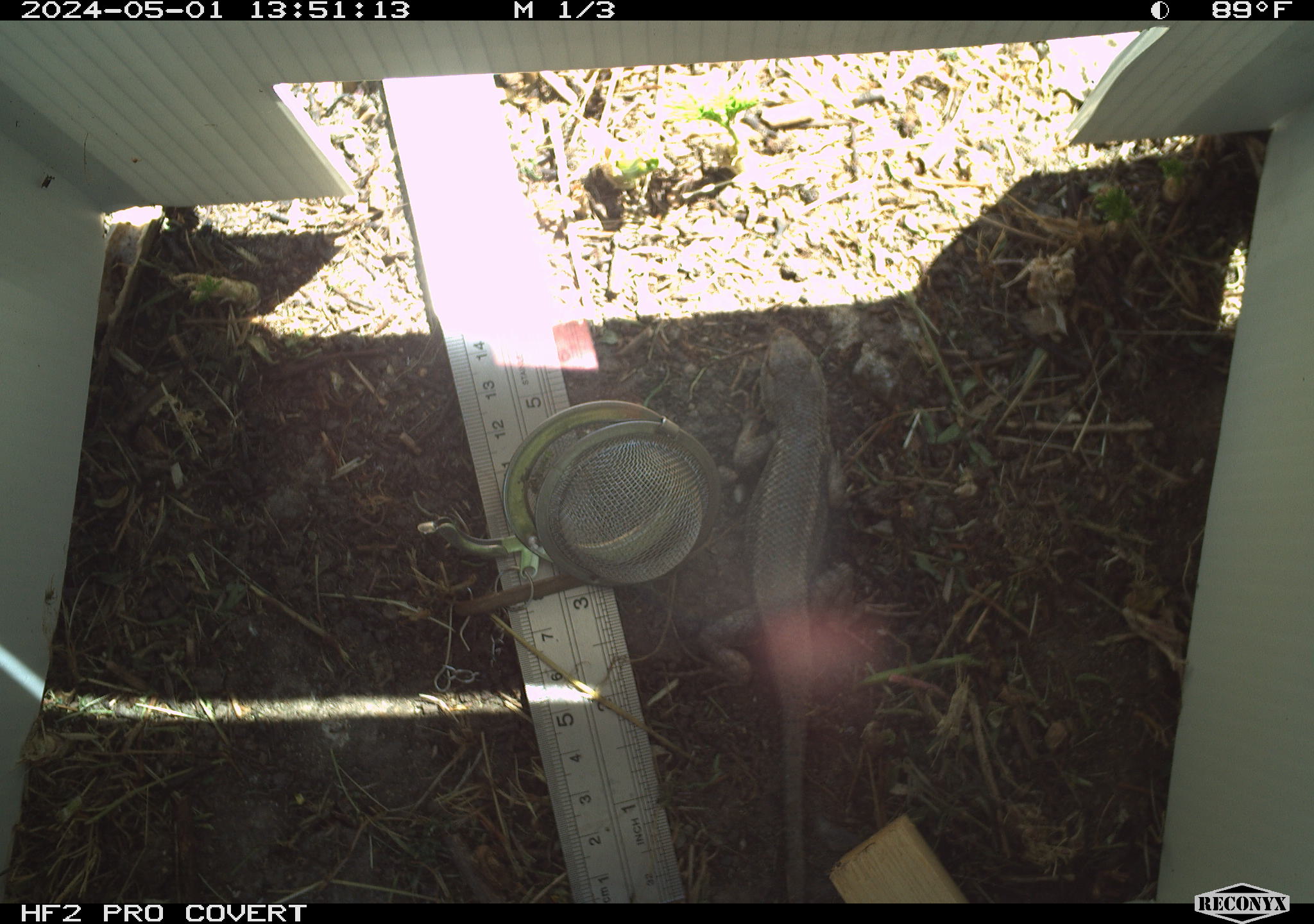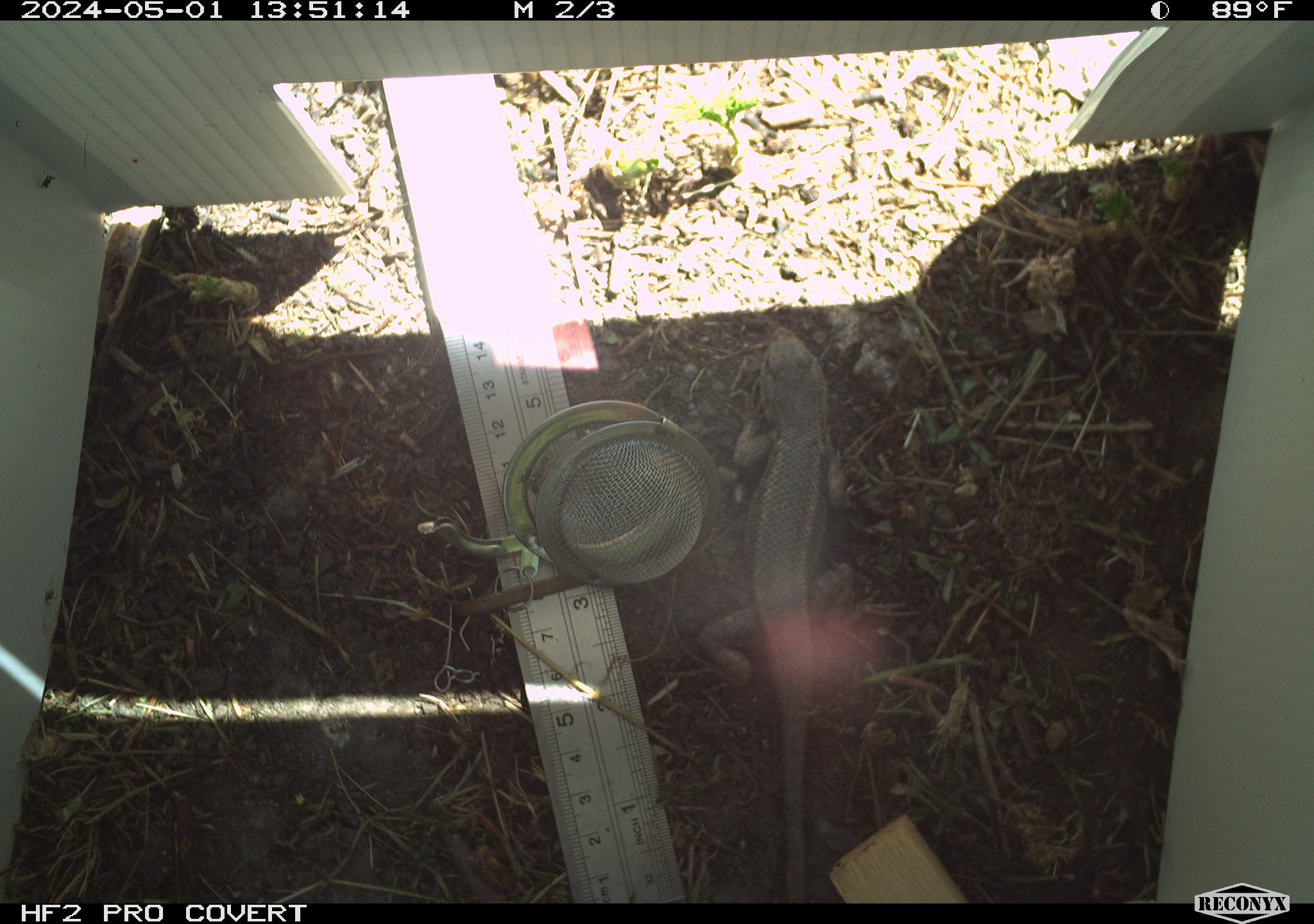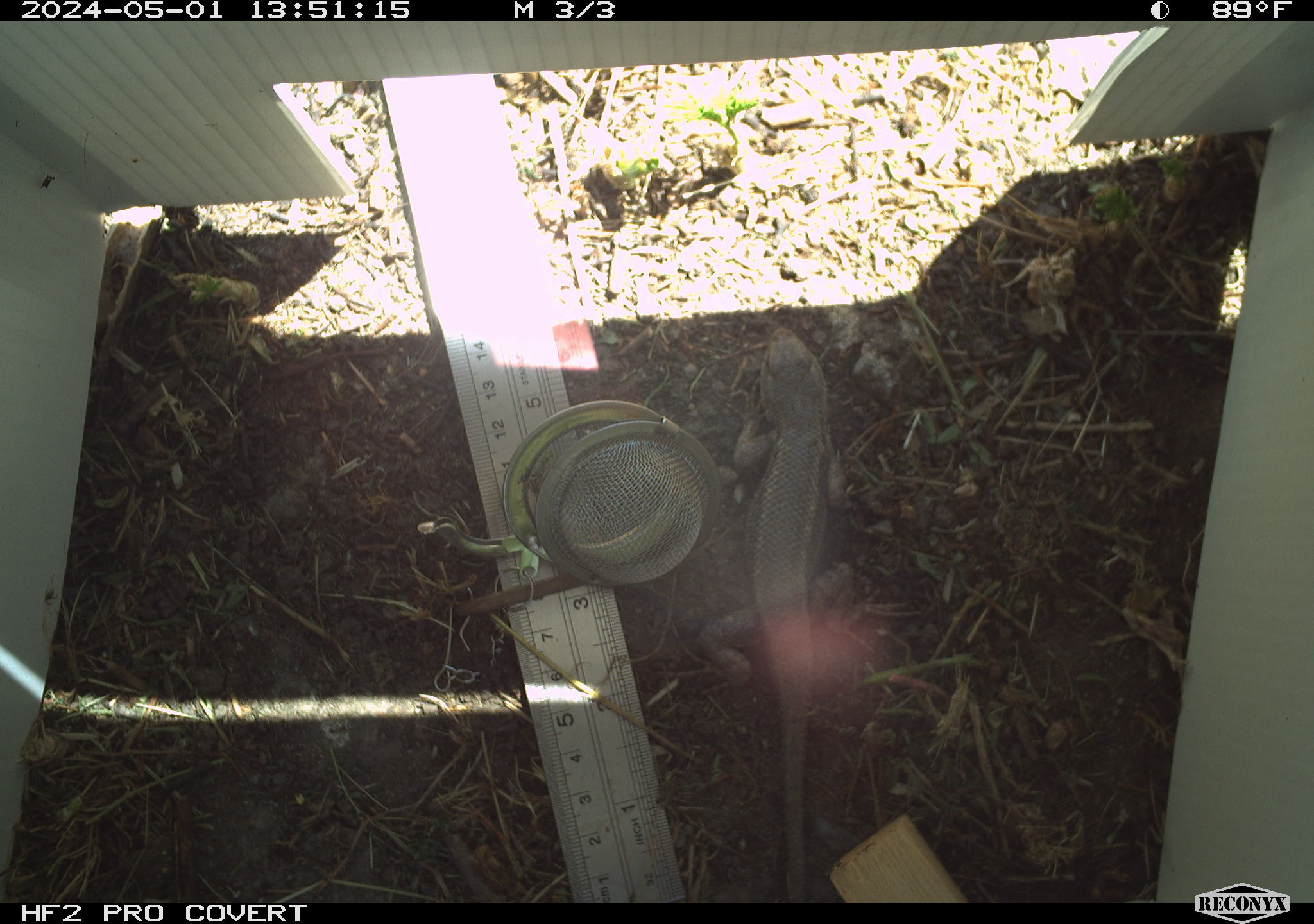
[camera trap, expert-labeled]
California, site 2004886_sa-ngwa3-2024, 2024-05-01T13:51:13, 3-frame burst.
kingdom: Animalia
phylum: Chordata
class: Reptilia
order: Squamata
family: Phrynosomatidae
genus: Sceloporus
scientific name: Sceloporus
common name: spiny lizards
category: sceloporus species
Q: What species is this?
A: Sceloporus species (spiny lizards) (Sceloporus).